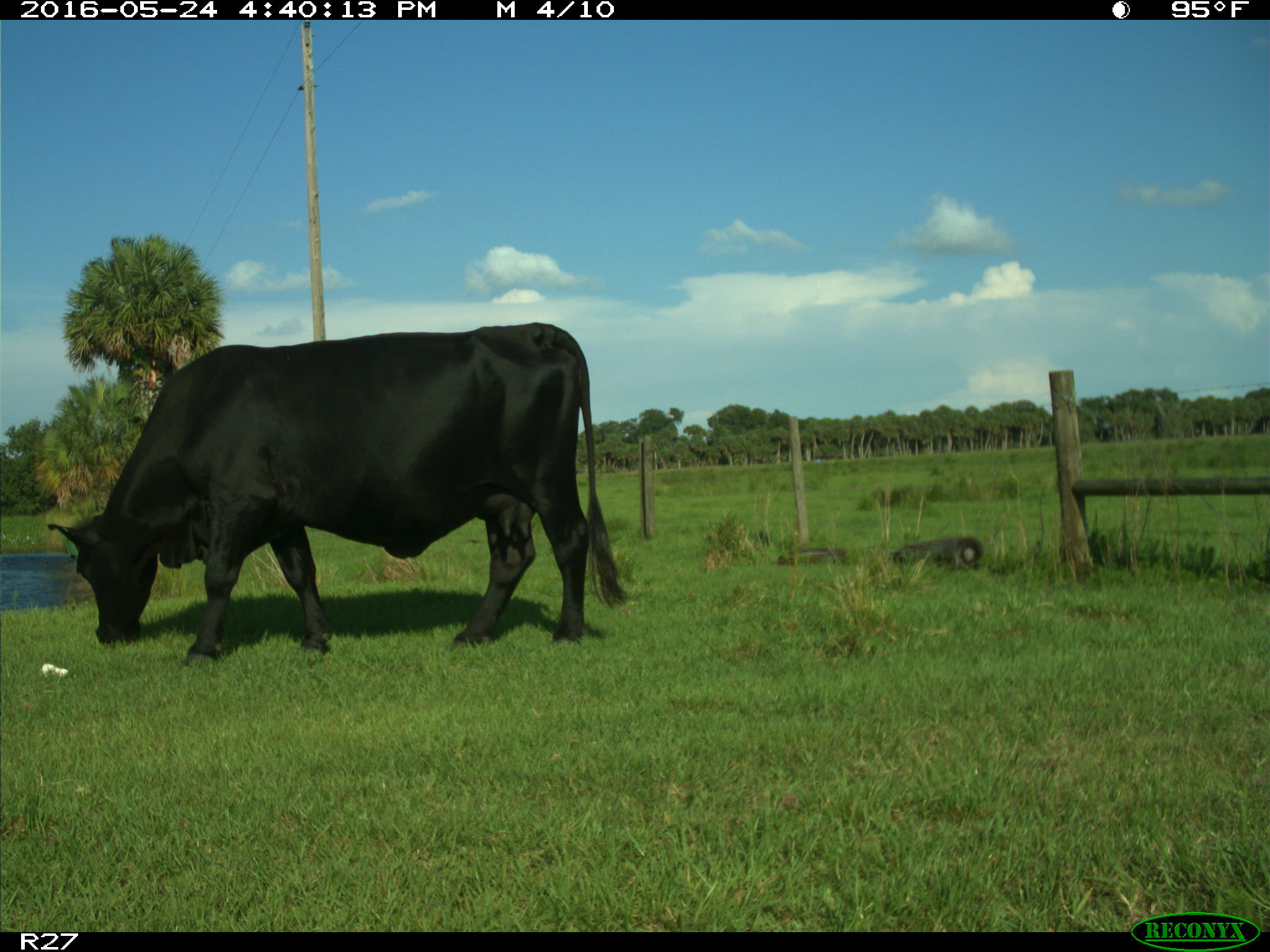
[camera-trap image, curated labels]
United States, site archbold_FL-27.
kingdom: Animalia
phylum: Chordata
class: Mammalia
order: Artiodactyla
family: Bovidae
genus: Bos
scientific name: Bos taurus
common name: domestic cow